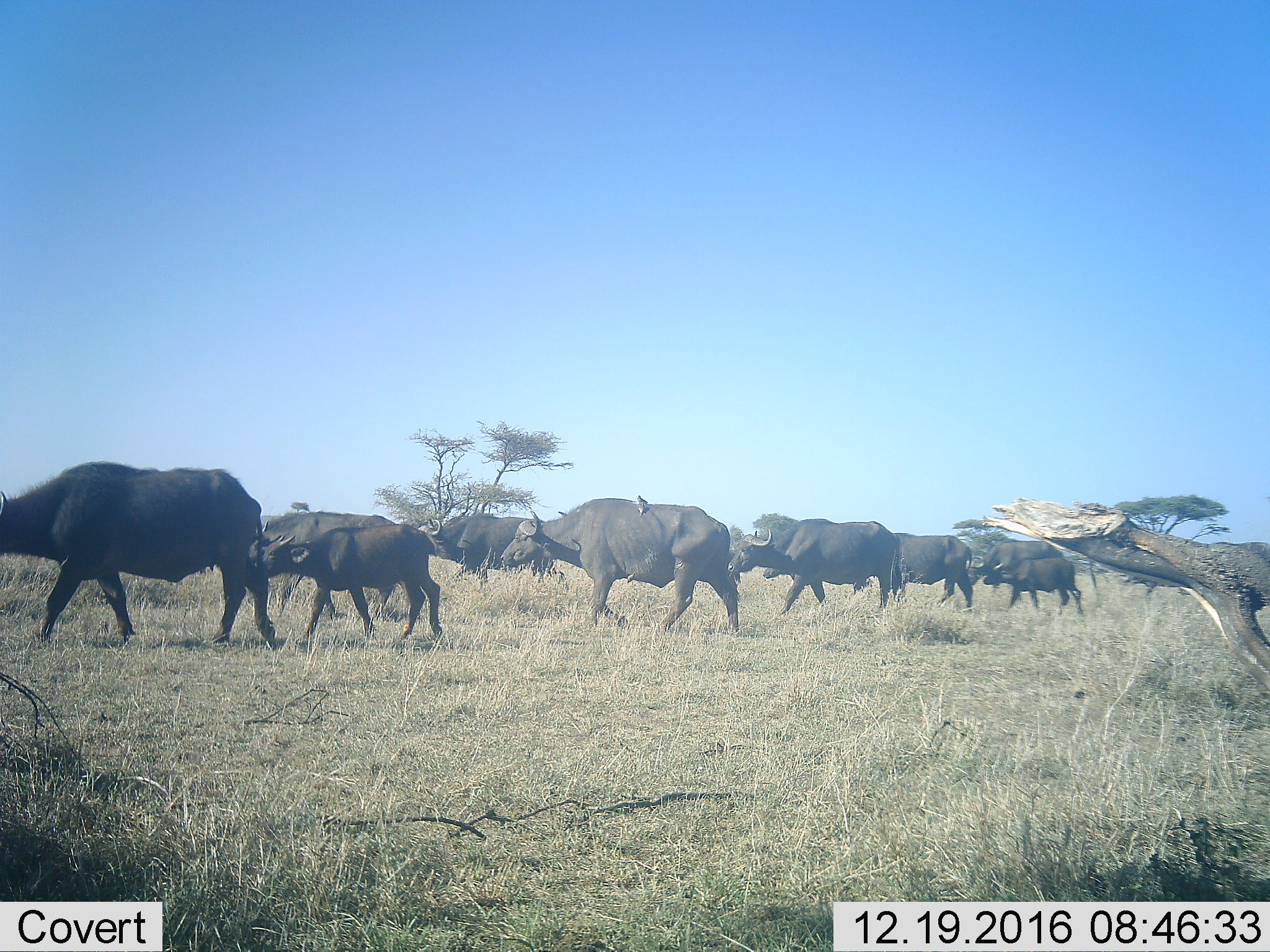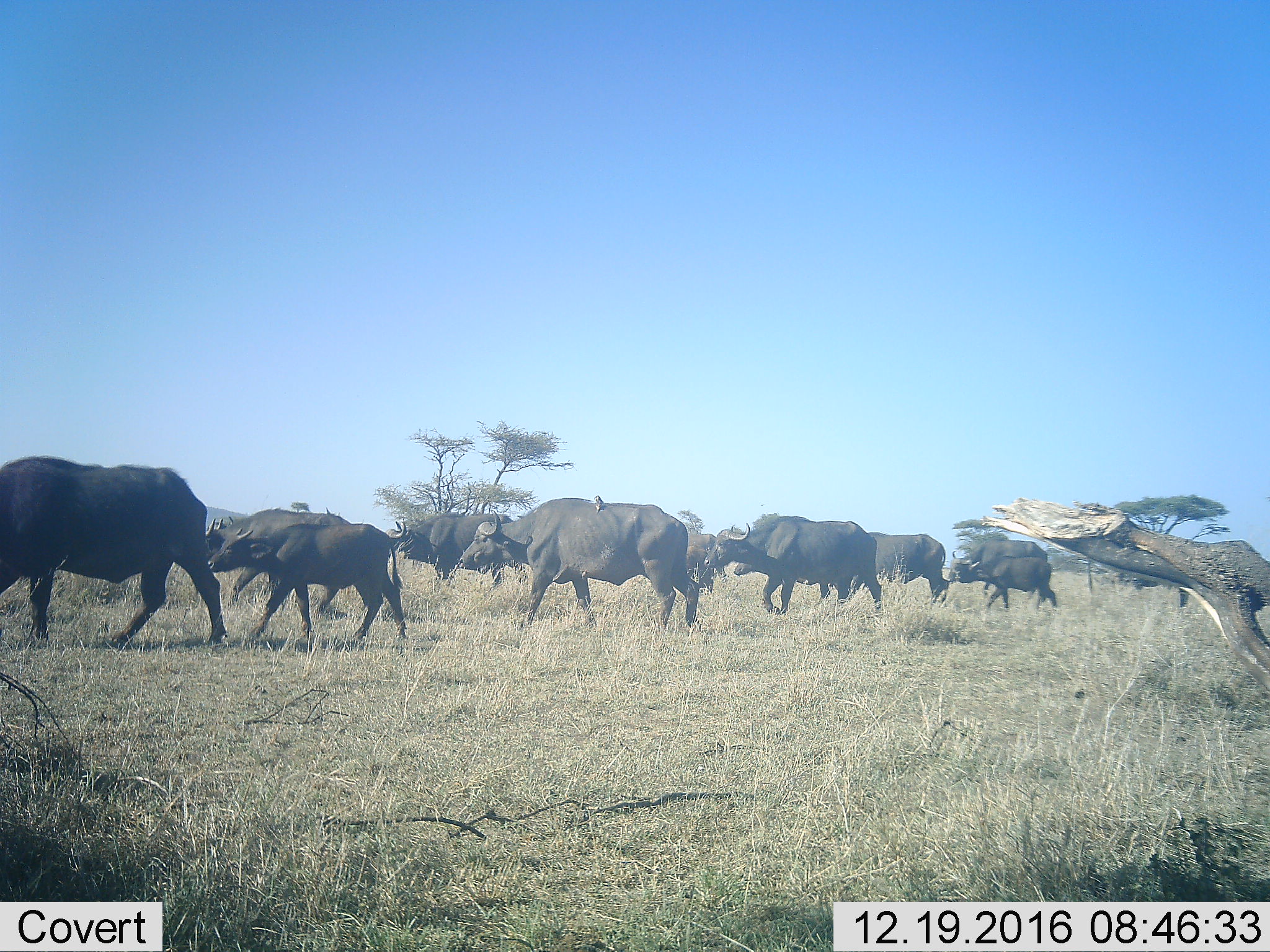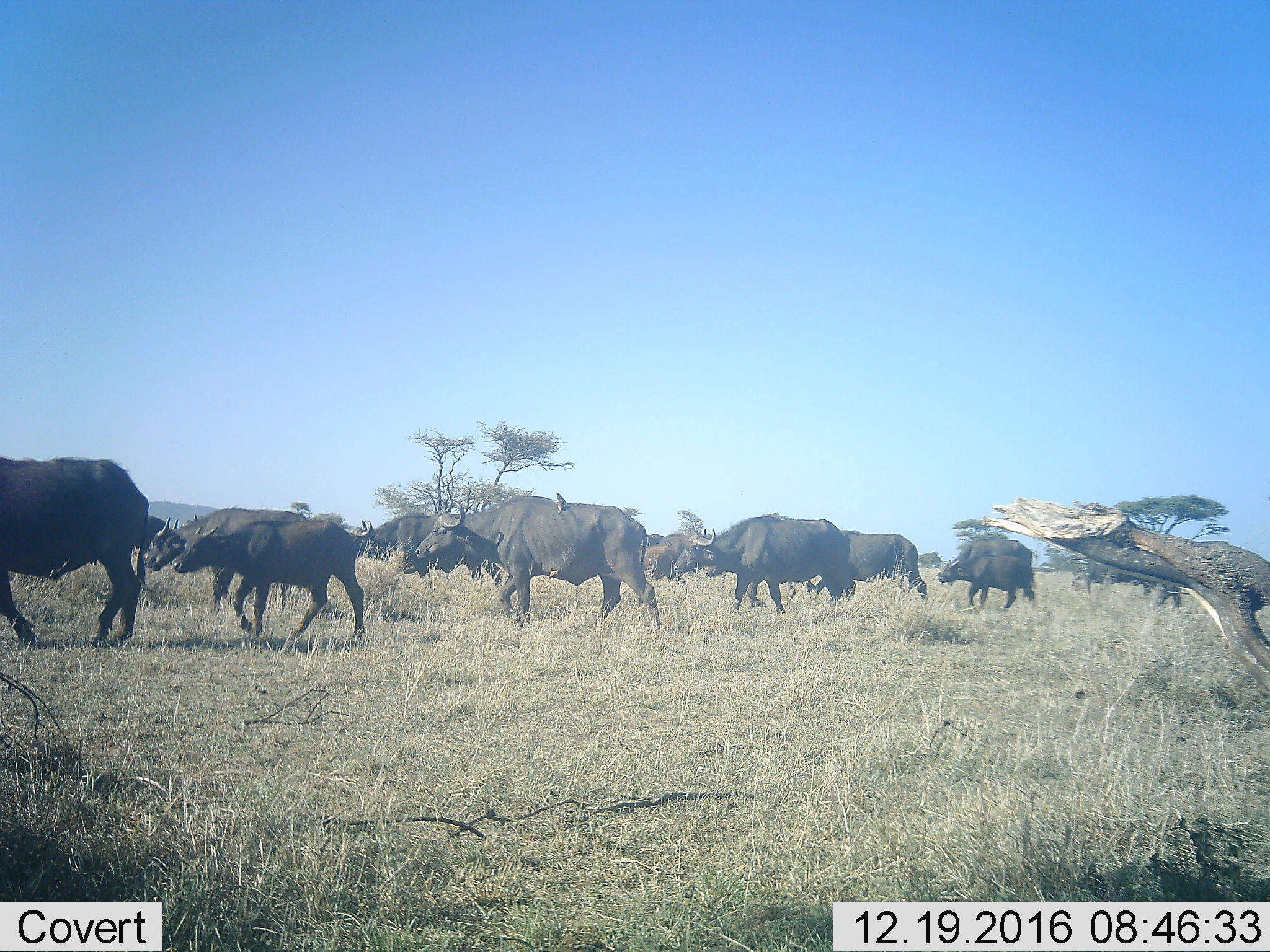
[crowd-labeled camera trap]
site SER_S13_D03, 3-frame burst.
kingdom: Animalia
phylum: Chordata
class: Mammalia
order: Artiodactyla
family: Bovidae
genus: Syncerus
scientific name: Syncerus caffer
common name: african buffalo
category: buffalo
Buffalo (african buffalo) (Syncerus caffer), count 10. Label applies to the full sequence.